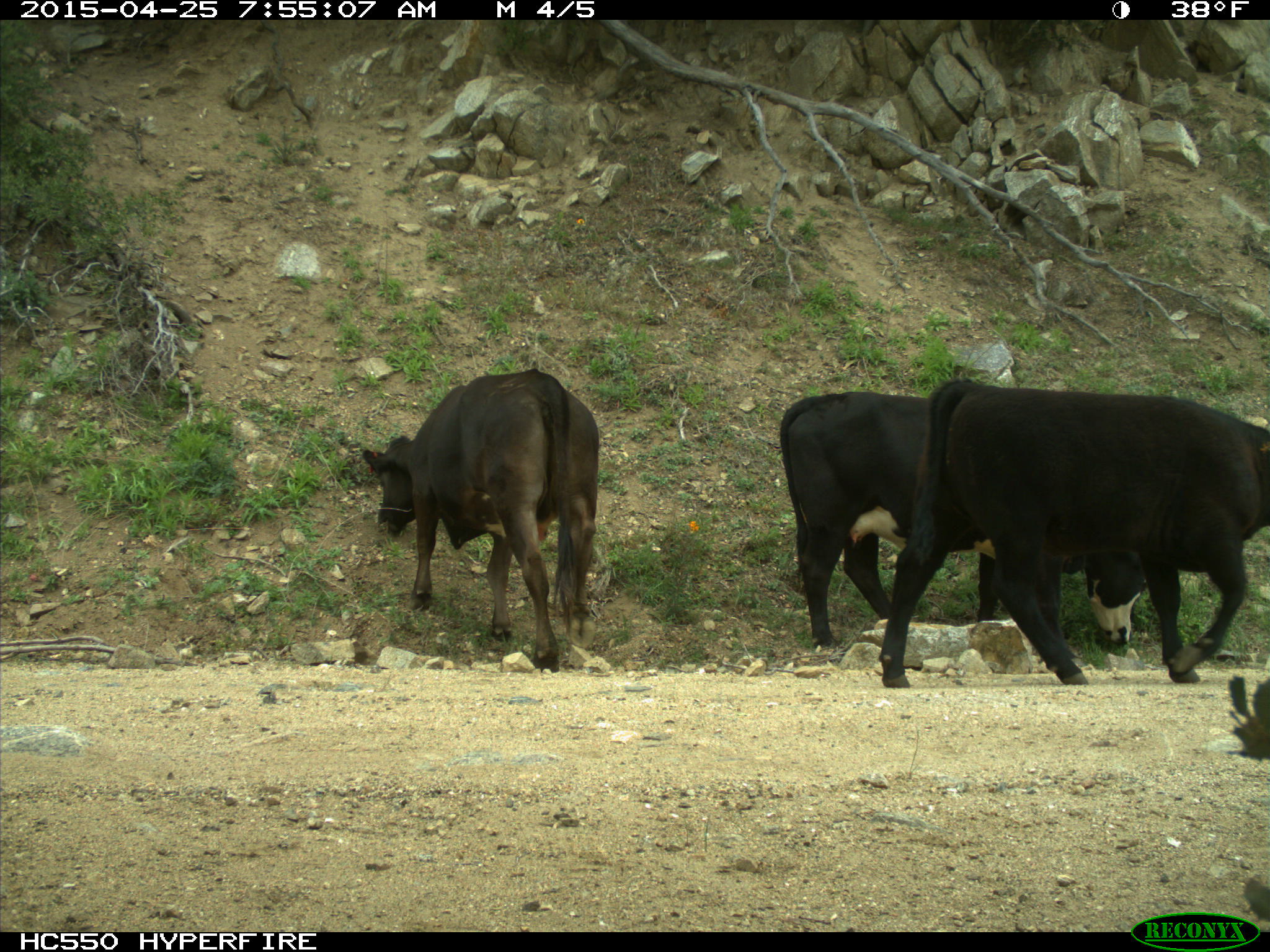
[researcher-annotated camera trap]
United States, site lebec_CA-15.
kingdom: Animalia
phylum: Chordata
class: Mammalia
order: Artiodactyla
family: Bovidae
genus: Bos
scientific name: Bos taurus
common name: domestic cow